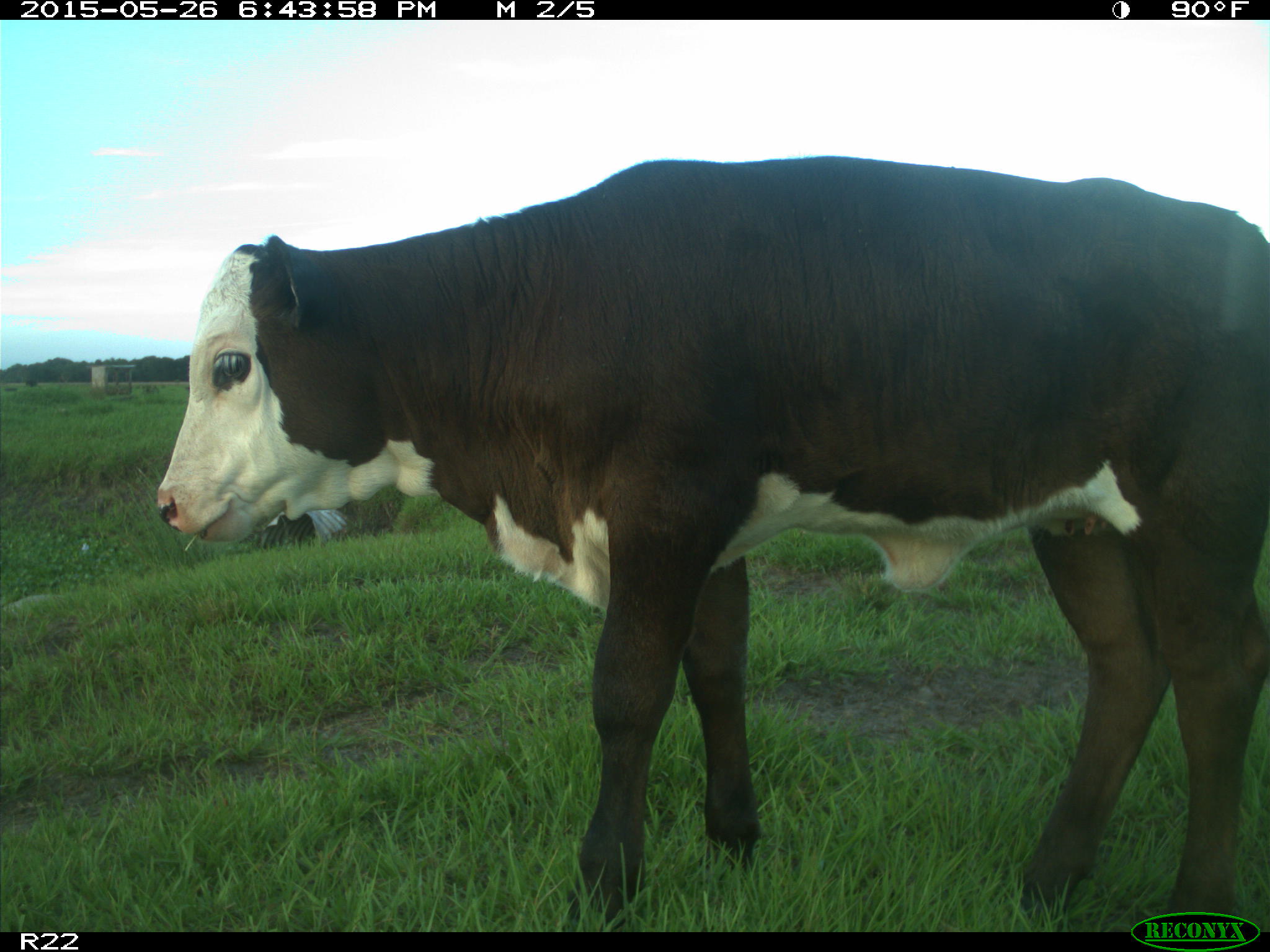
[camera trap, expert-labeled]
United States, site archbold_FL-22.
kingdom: Animalia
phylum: Chordata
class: Mammalia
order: Artiodactyla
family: Bovidae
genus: Bos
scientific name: Bos taurus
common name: domestic cow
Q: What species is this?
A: Bos taurus (domestic cow).